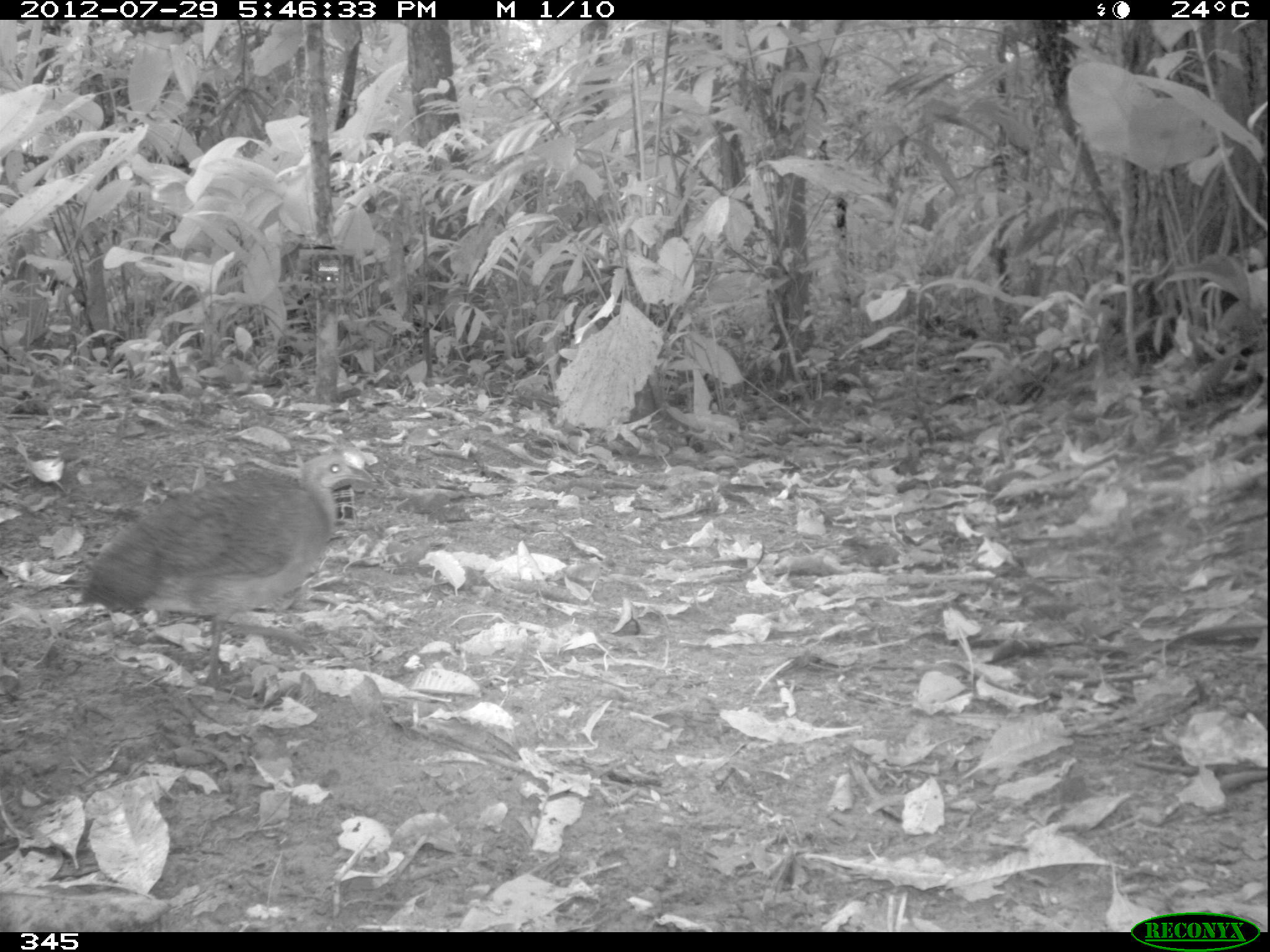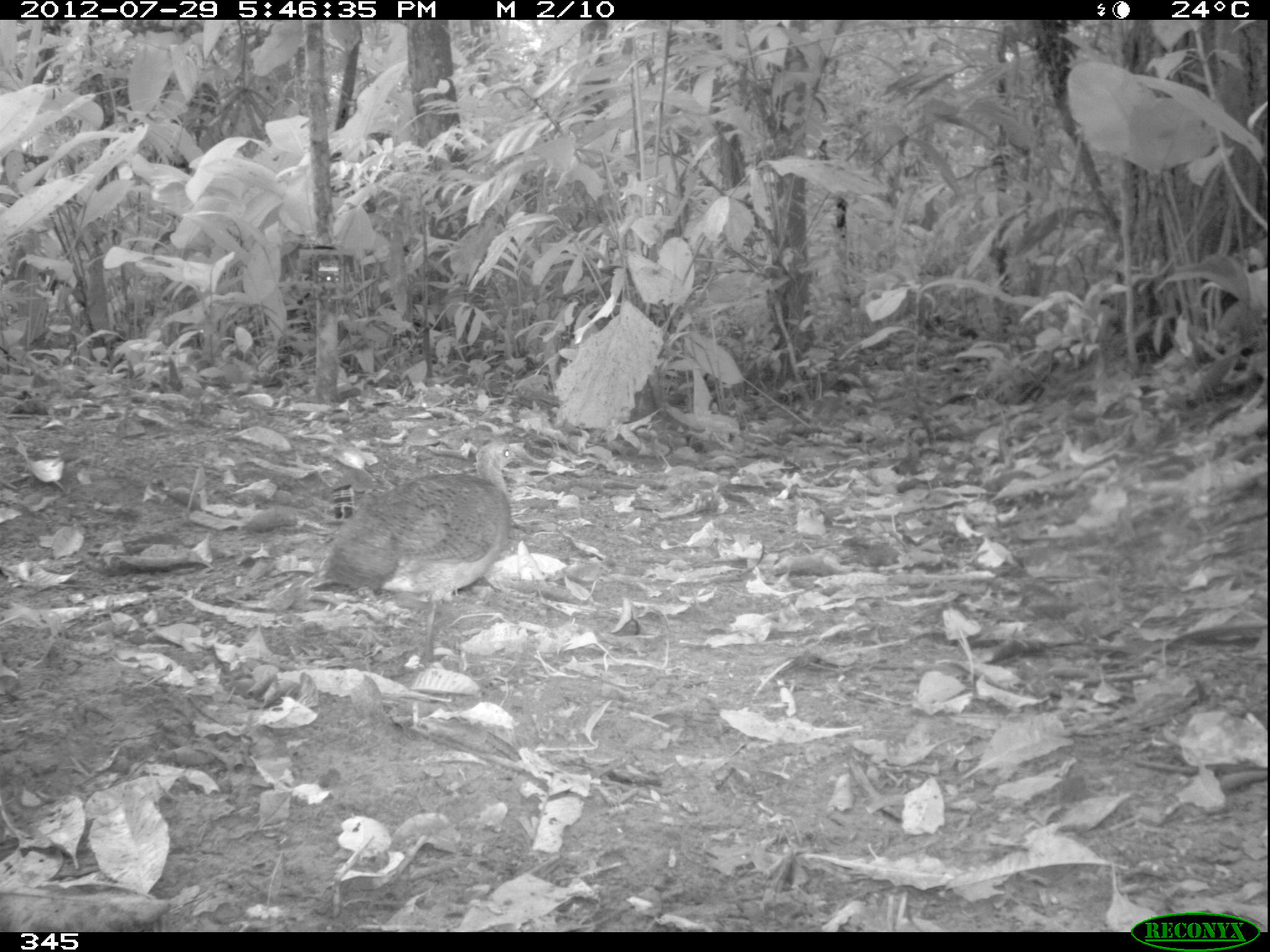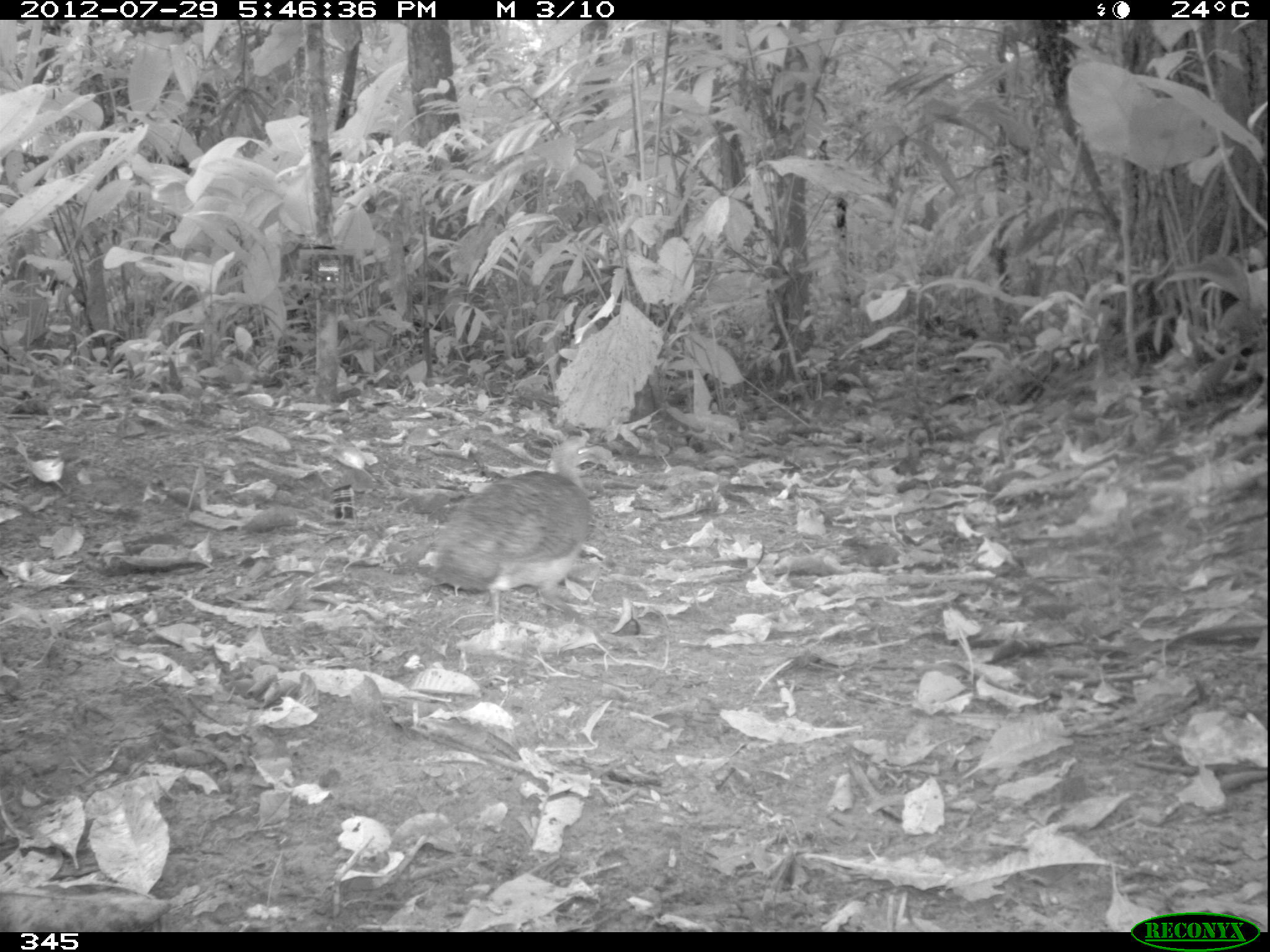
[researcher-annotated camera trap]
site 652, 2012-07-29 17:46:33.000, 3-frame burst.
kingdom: Animalia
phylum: Chordata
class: Aves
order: Galliformes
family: Phasianidae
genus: Alectoris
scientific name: Alectoris rufa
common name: red-legged partridge